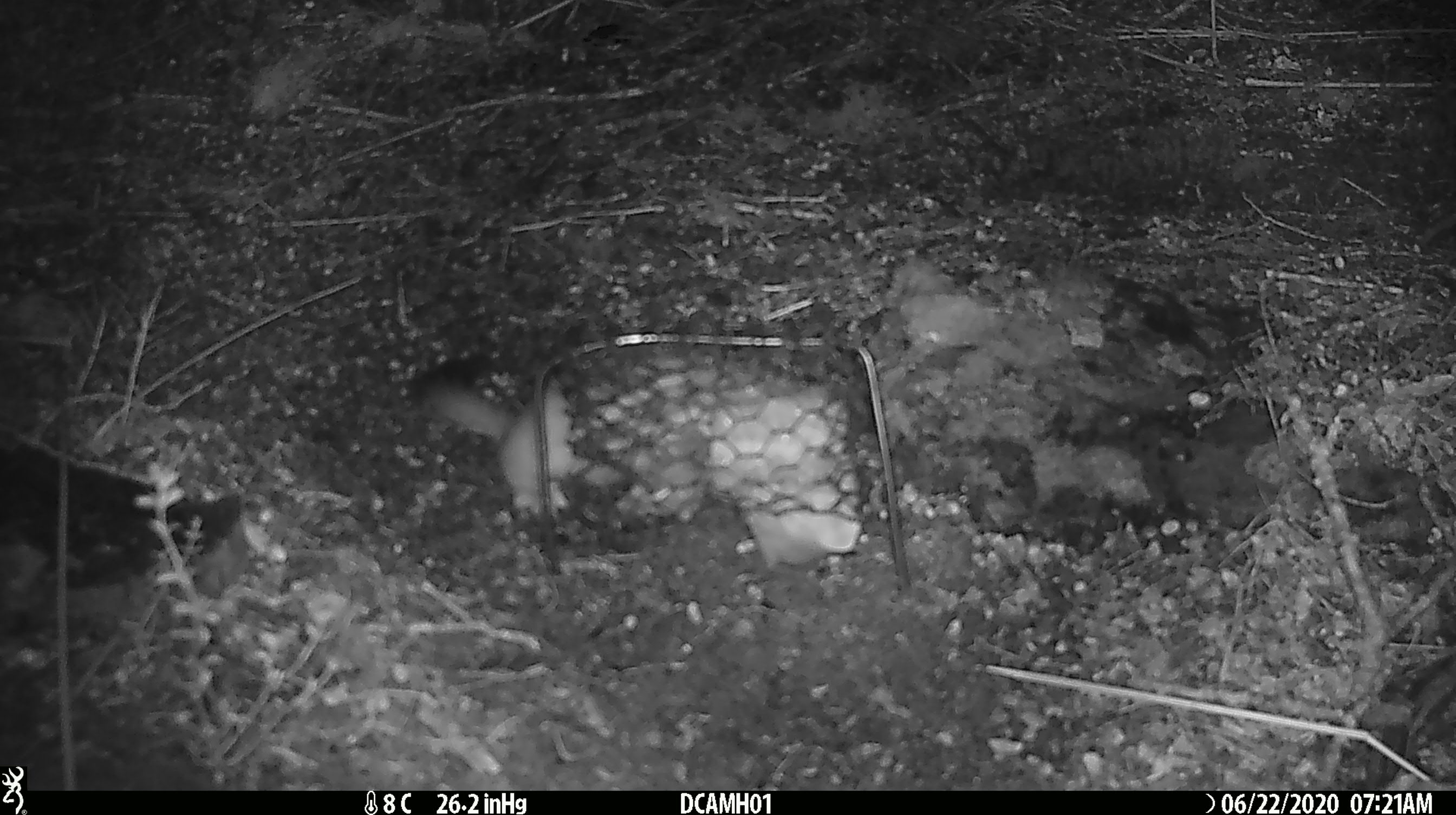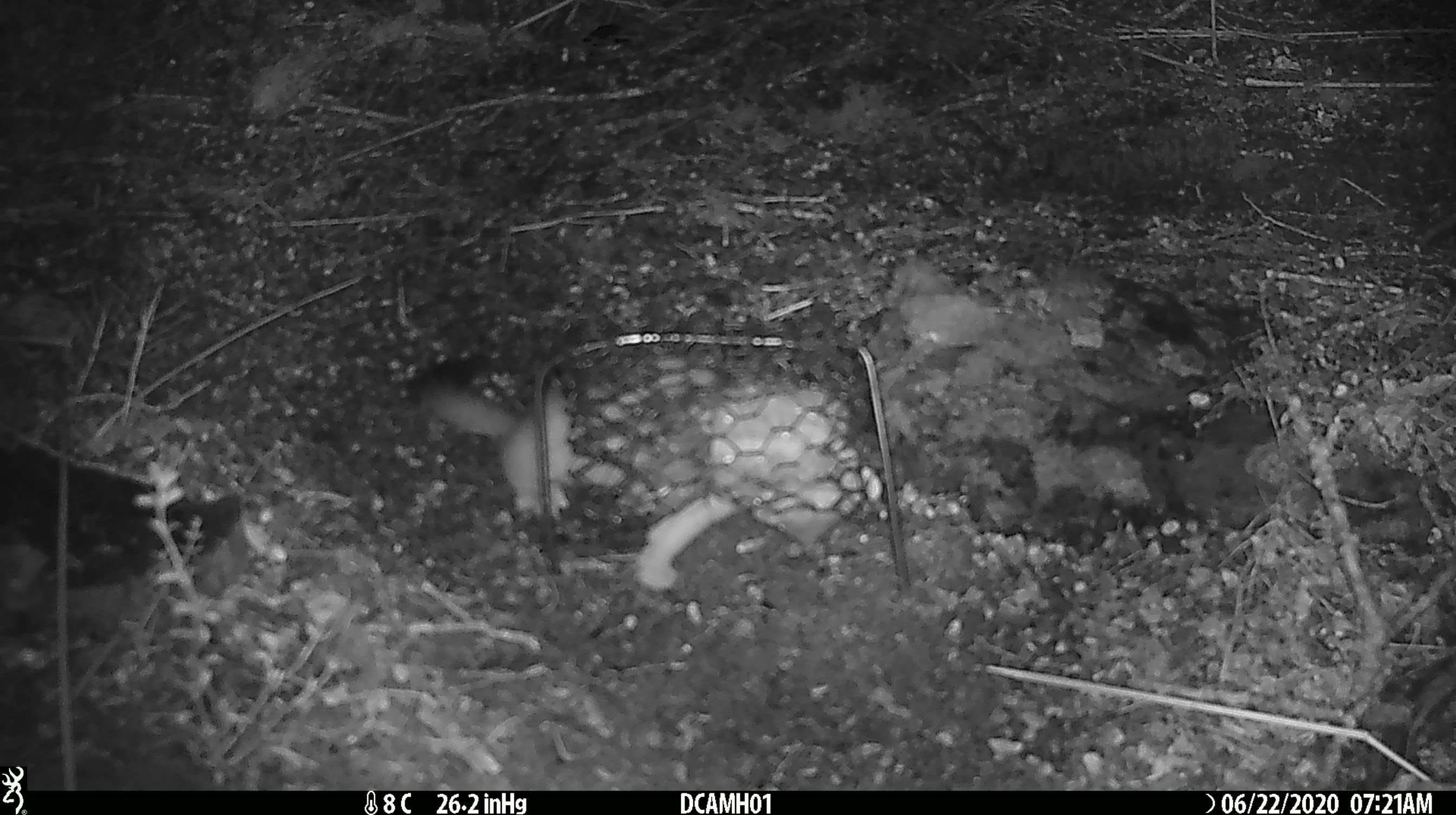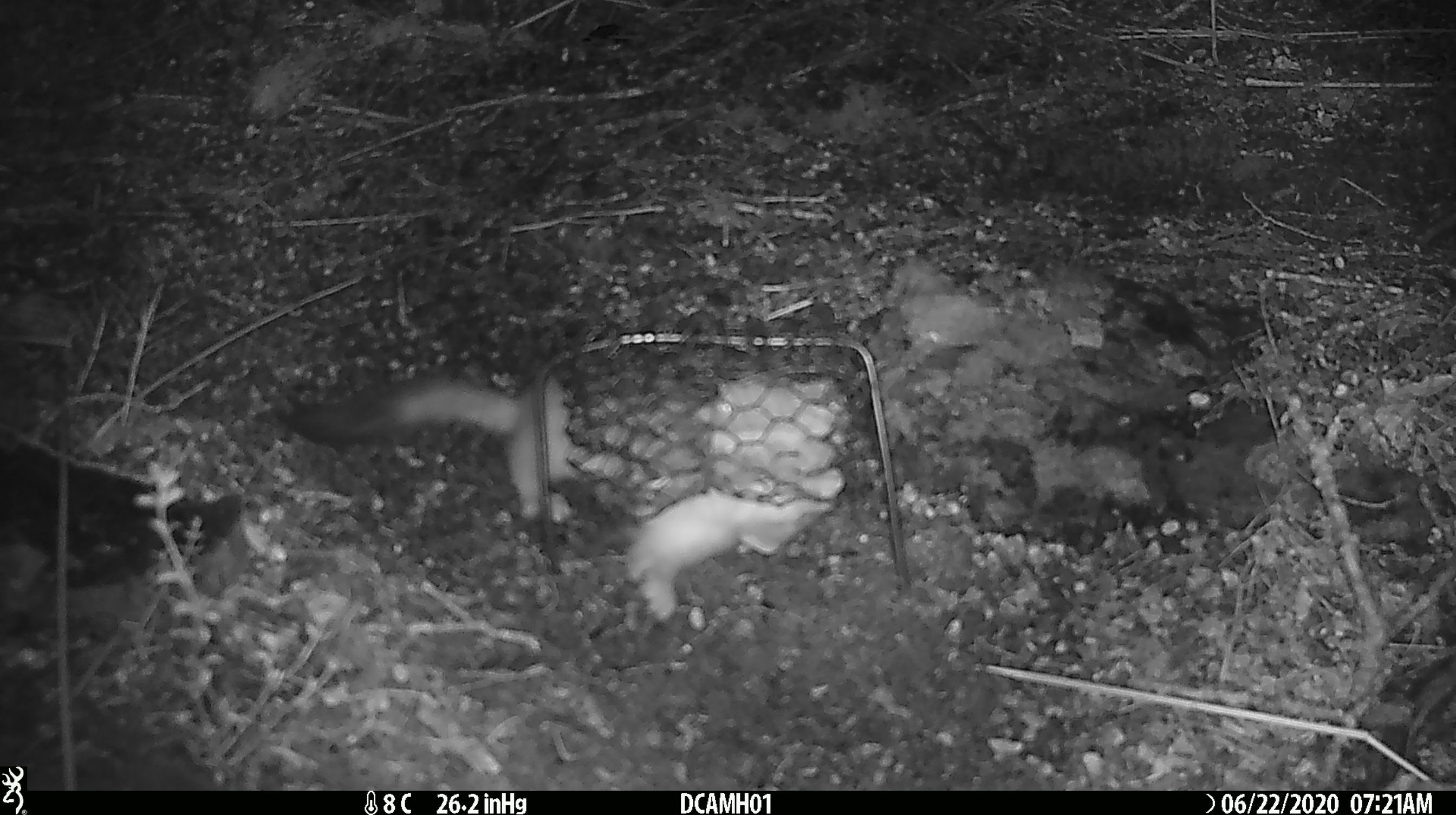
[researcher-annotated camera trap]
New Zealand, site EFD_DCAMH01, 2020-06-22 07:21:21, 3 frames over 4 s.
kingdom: Animalia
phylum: Chordata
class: Mammalia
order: Carnivora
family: Mustelidae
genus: Mustela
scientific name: Mustela erminea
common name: stoat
Stoat (Mustela erminea).